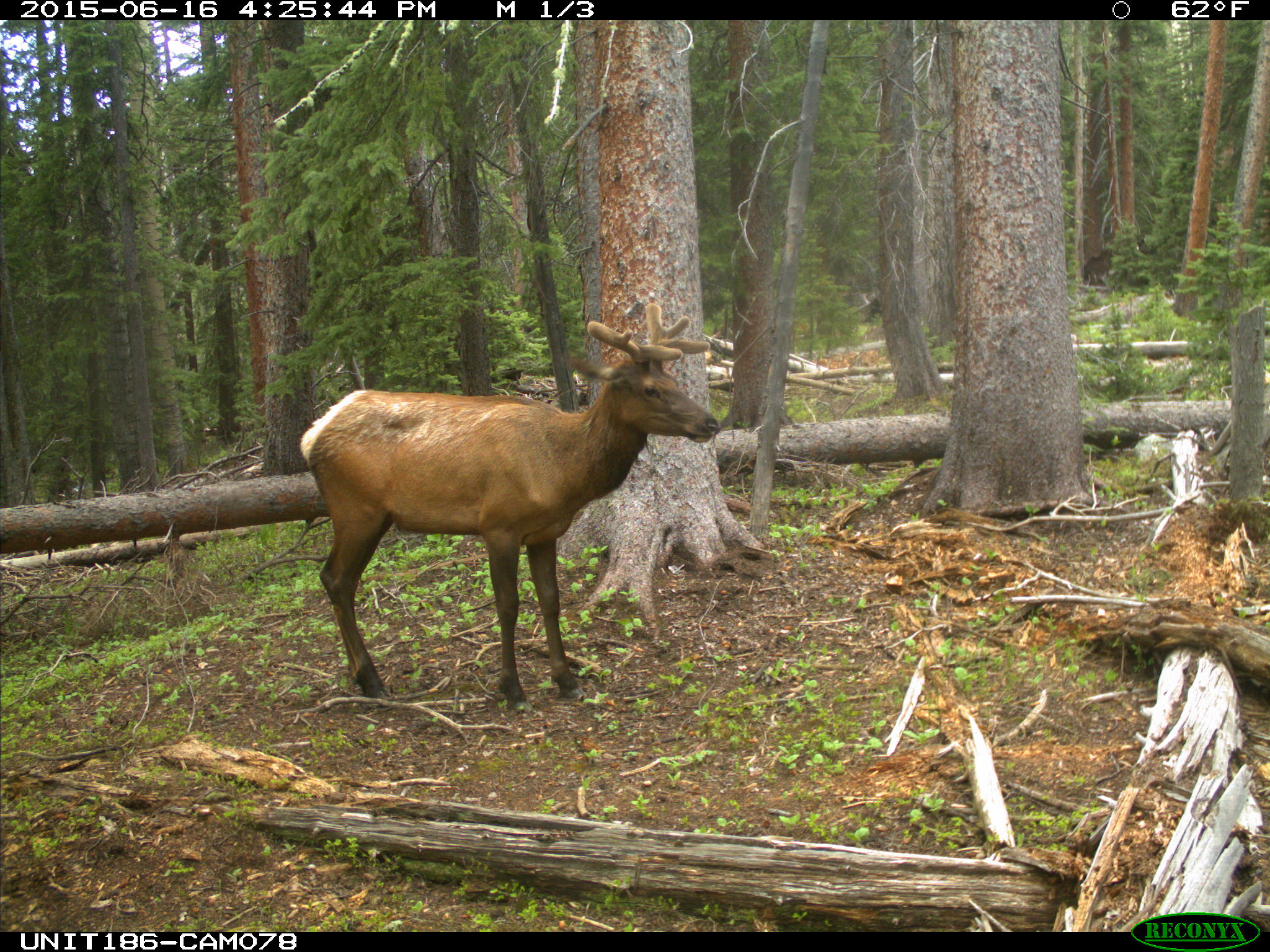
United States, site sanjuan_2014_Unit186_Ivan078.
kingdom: Animalia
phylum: Chordata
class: Mammalia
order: Artiodactyla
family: Cervidae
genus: Cervus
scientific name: Cervus elaphus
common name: red deer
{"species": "Cervus elaphus (red deer)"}